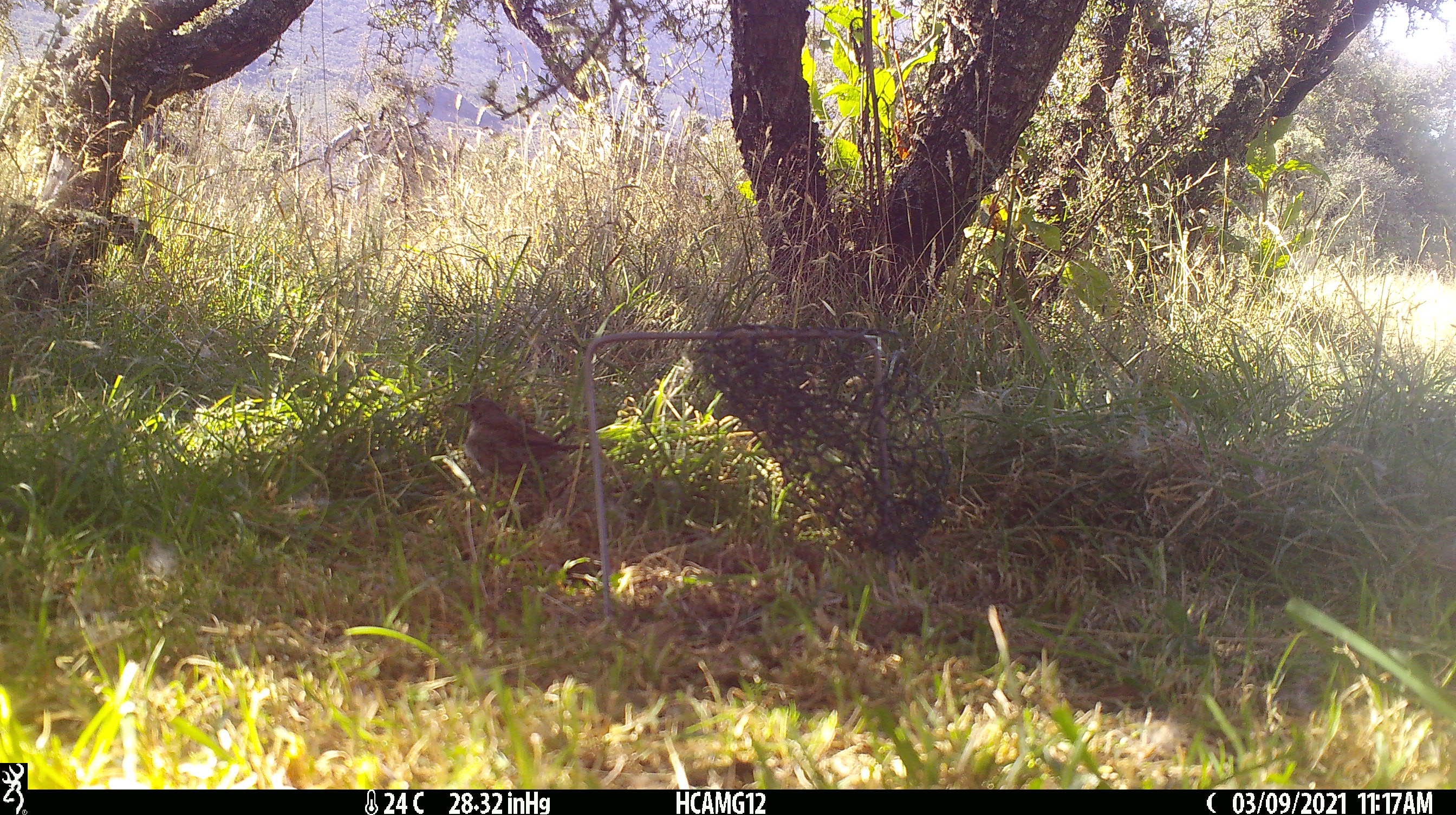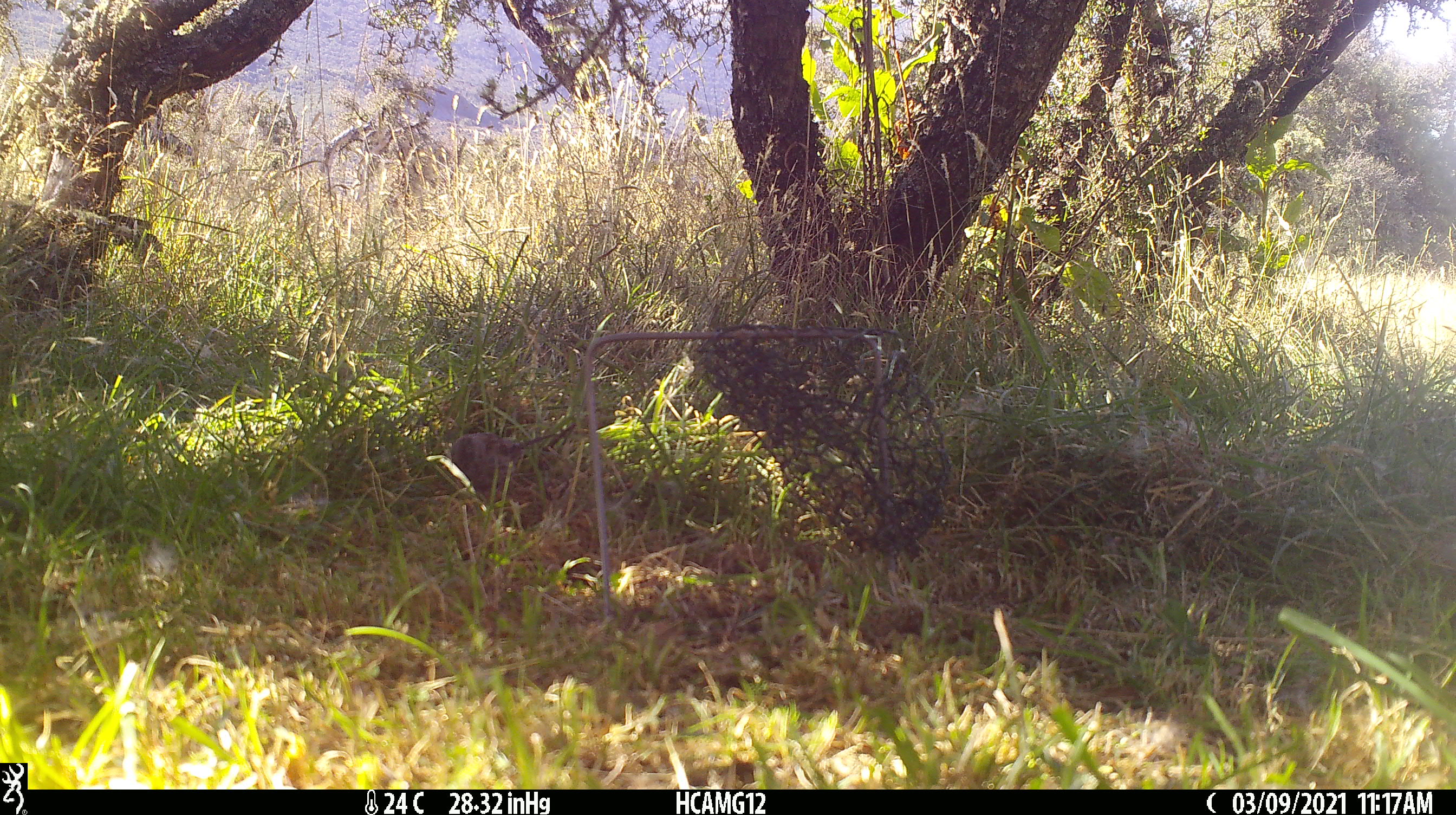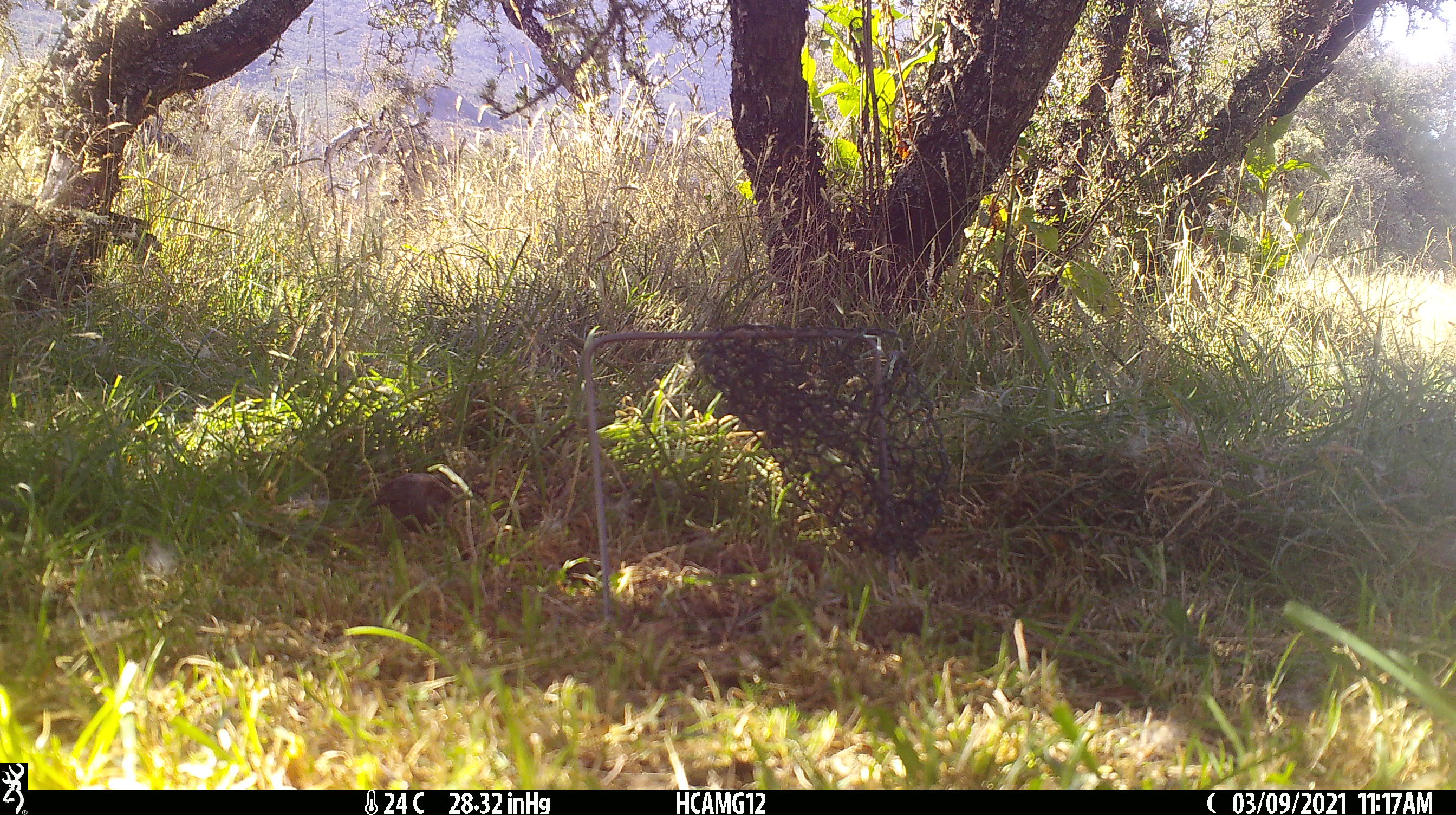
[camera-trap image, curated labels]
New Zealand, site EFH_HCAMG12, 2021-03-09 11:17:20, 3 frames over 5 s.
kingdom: Animalia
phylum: Chordata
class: Aves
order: Passeriformes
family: Prunellidae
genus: Prunella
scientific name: Prunella modularis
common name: dunnock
Dunnock (Prunella modularis).